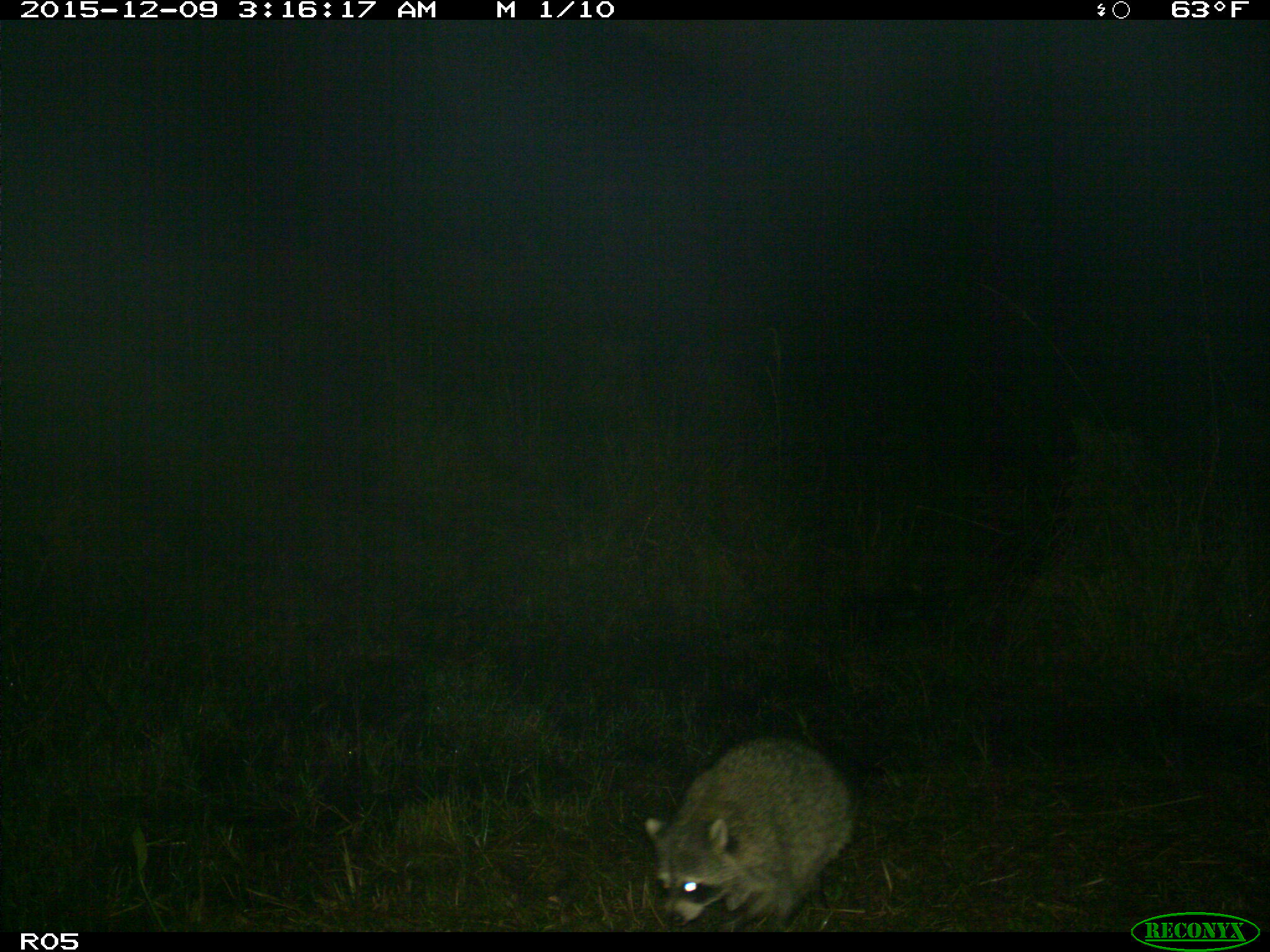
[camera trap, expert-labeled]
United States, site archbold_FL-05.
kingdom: Animalia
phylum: Chordata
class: Mammalia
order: Carnivora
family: Procyonidae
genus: Procyon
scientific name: Procyon lotor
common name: common raccoon